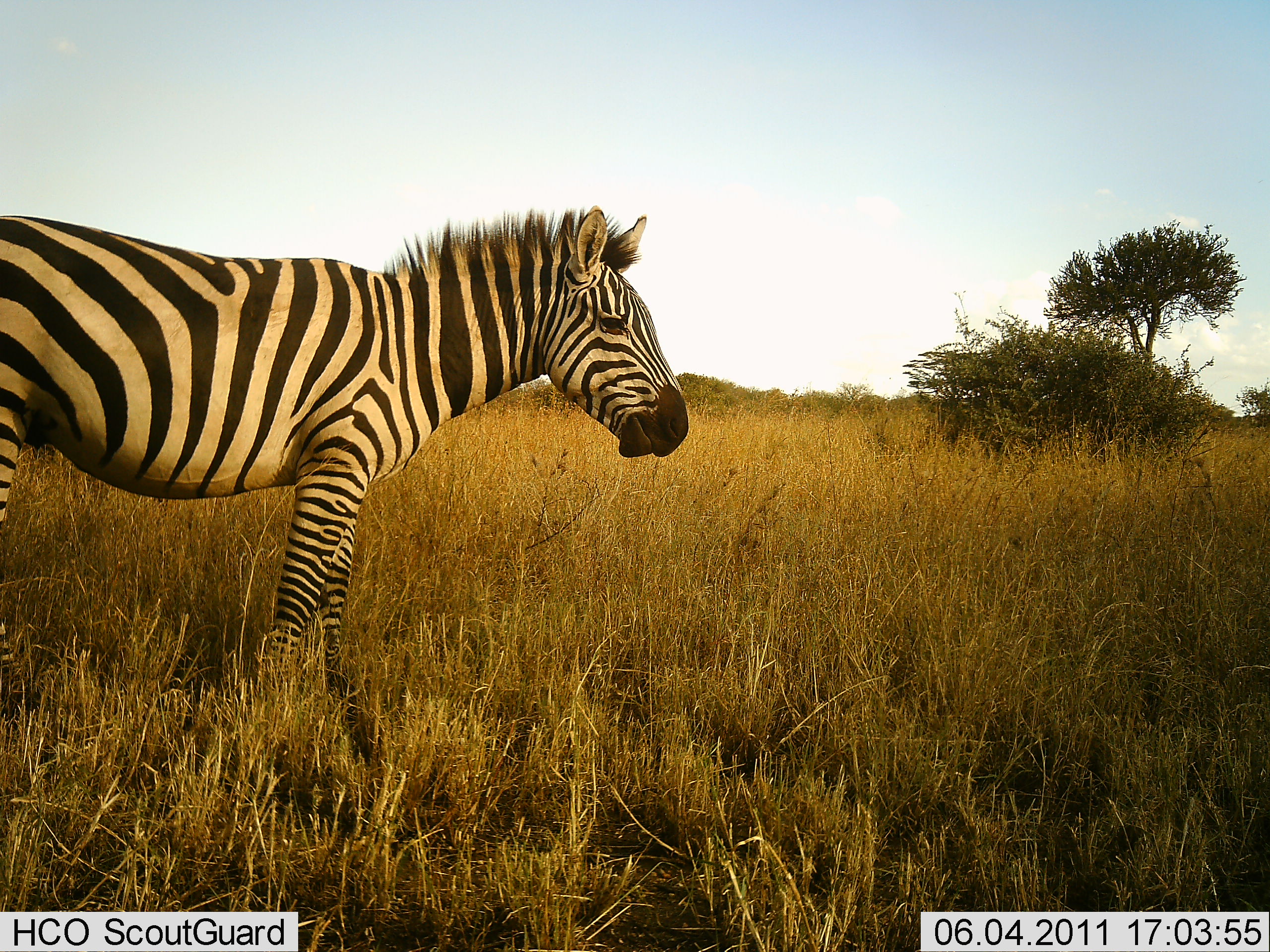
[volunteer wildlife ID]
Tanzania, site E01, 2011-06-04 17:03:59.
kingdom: Animalia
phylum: Chordata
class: Mammalia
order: Perissodactyla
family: Equidae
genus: Equus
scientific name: Equus quagga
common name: plains zebra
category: zebra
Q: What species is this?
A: Zebra (plains zebra) (Equus quagga).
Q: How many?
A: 1.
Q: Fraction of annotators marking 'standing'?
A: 100%.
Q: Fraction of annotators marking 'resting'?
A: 0%.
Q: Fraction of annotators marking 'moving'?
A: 0%.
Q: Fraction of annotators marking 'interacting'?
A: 0%.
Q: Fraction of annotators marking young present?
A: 0%.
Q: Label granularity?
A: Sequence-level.